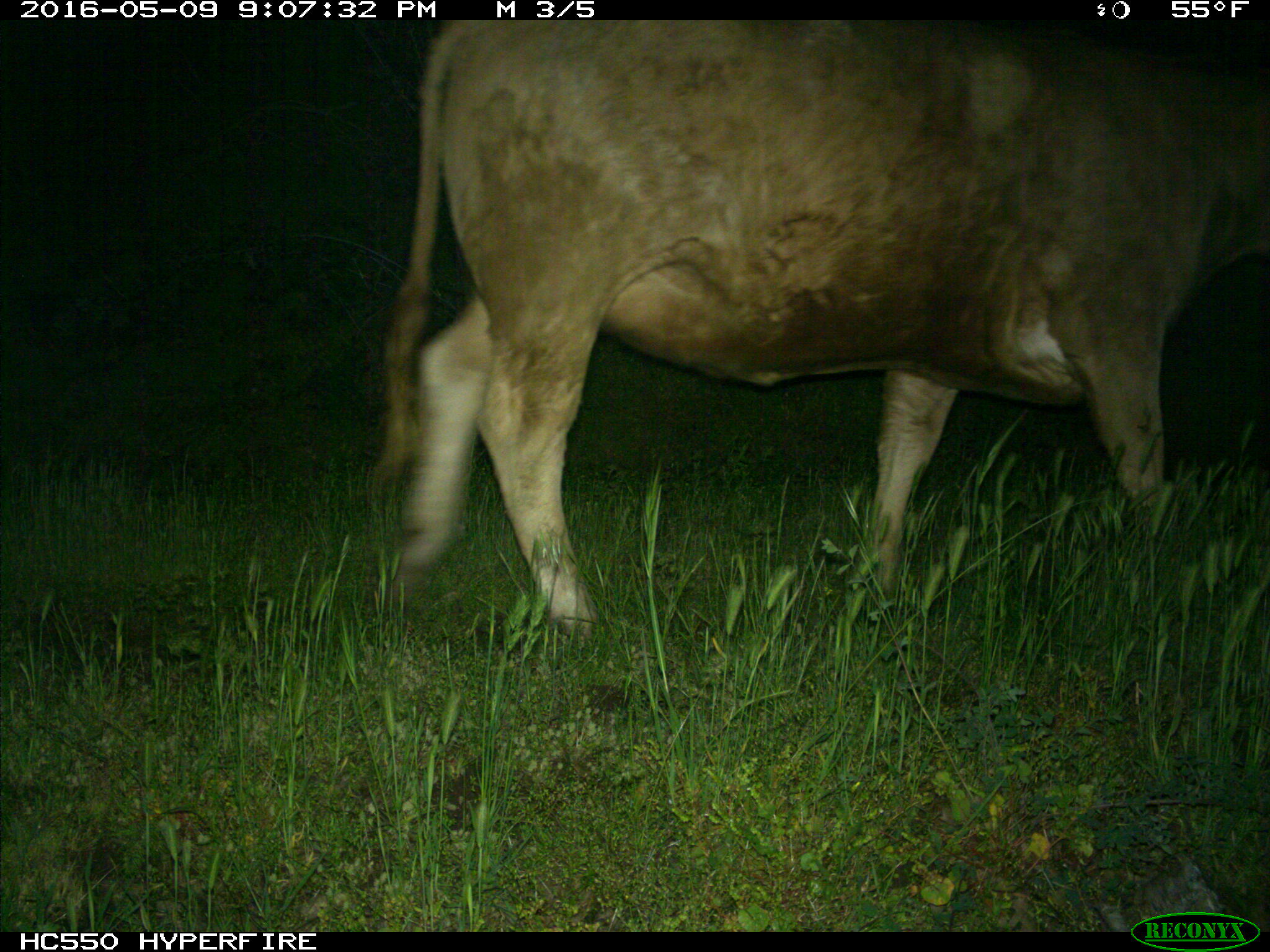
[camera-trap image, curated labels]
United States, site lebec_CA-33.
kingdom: Animalia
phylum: Chordata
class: Mammalia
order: Artiodactyla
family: Bovidae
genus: Bos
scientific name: Bos taurus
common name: domestic cow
Bos taurus (domestic cow).